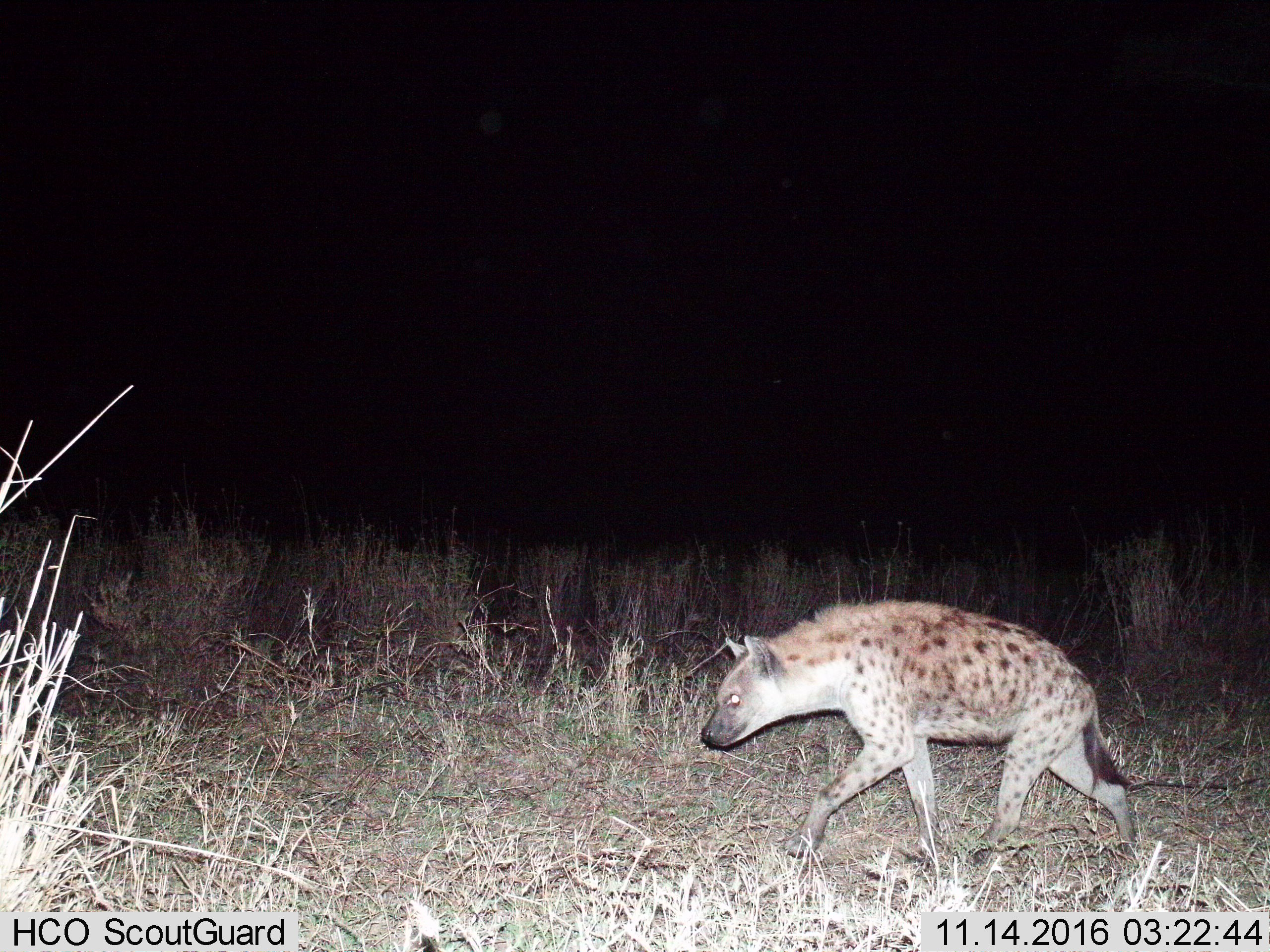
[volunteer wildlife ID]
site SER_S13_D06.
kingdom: Animalia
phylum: Chordata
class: Mammalia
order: Carnivora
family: Hyaenidae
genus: Crocuta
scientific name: Crocuta crocuta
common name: spotted hyena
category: hyenaspotted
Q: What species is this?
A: Hyenaspotted (spotted hyena) (Crocuta crocuta).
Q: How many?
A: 1.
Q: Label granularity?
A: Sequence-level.